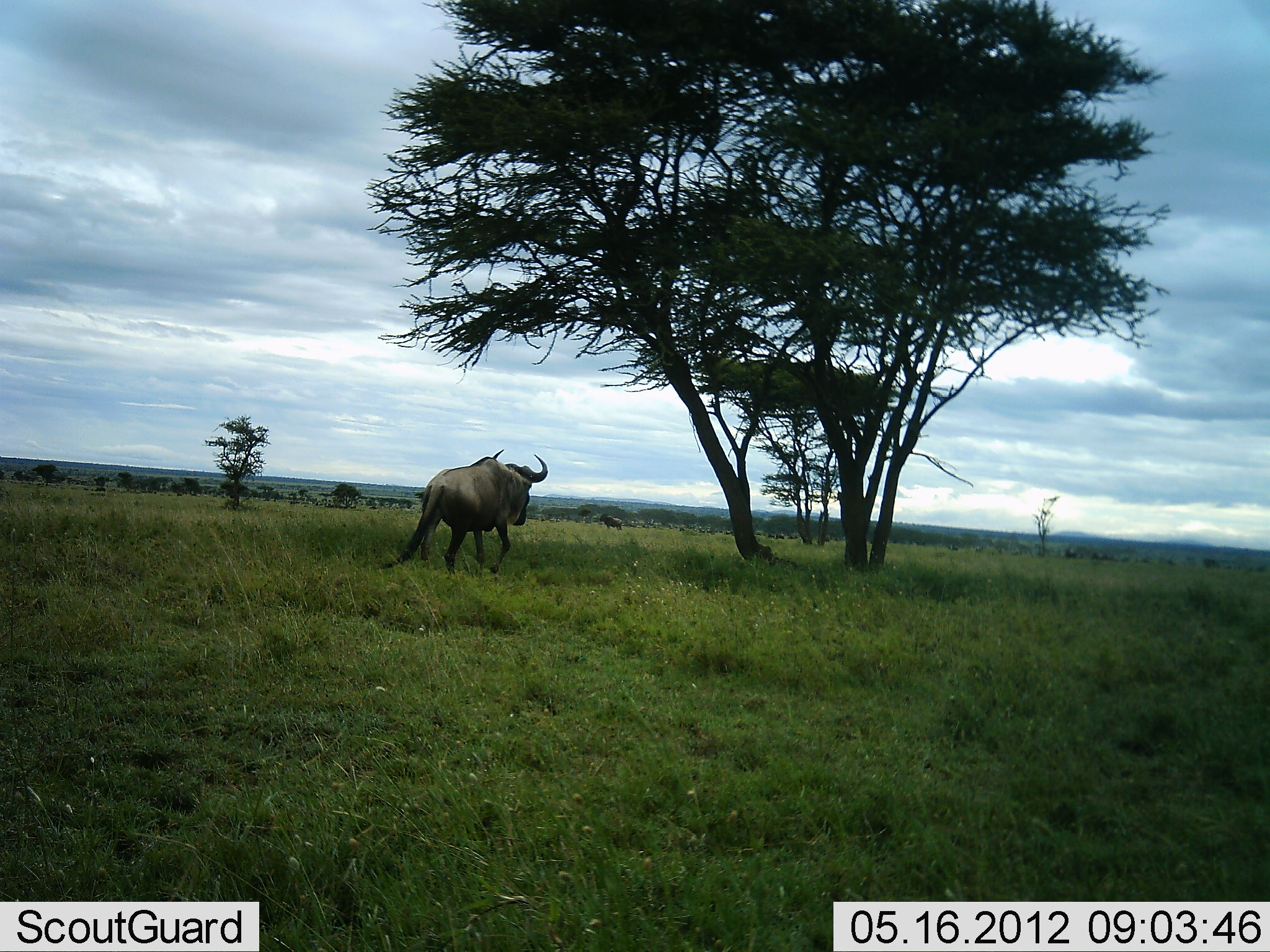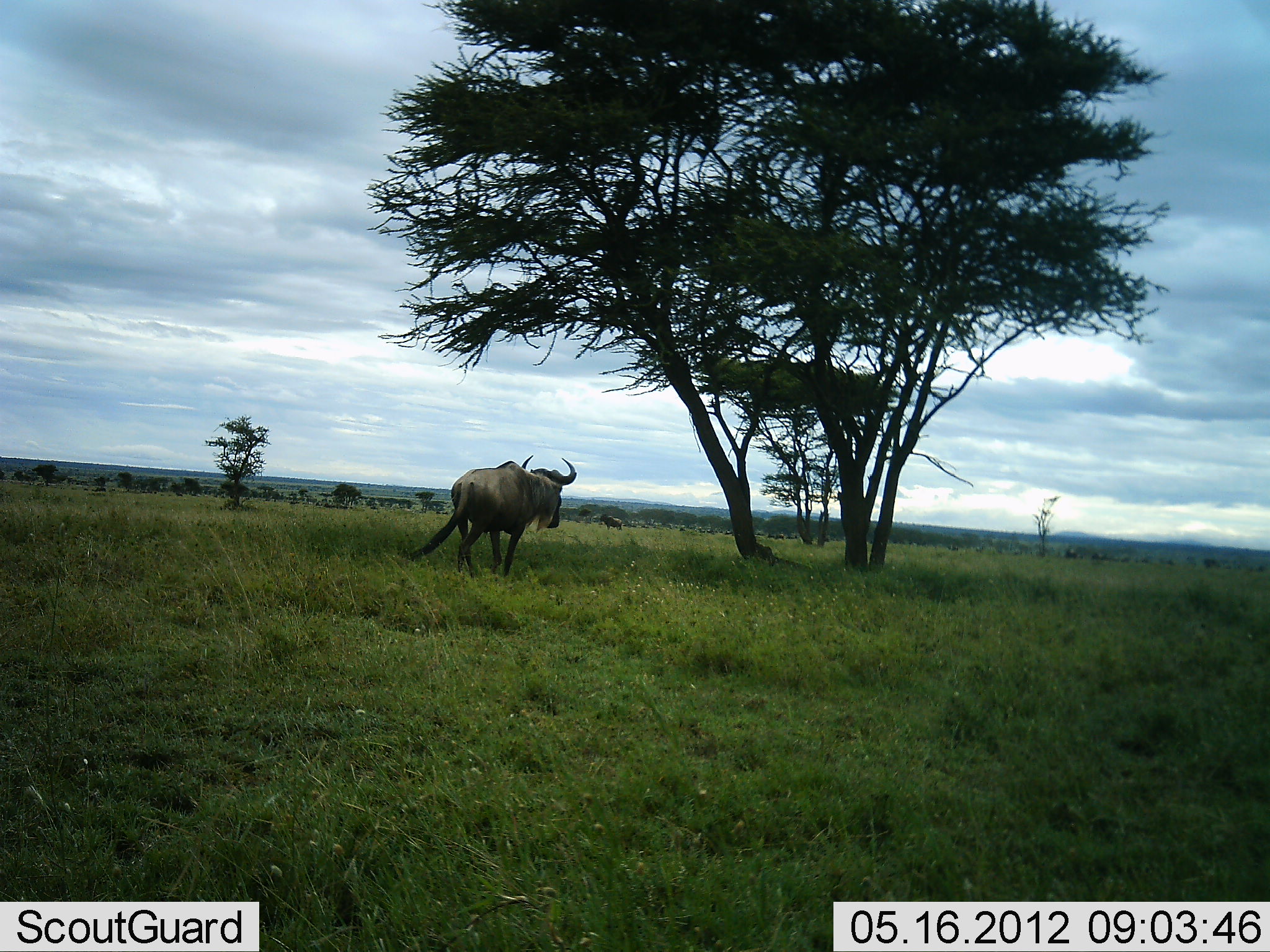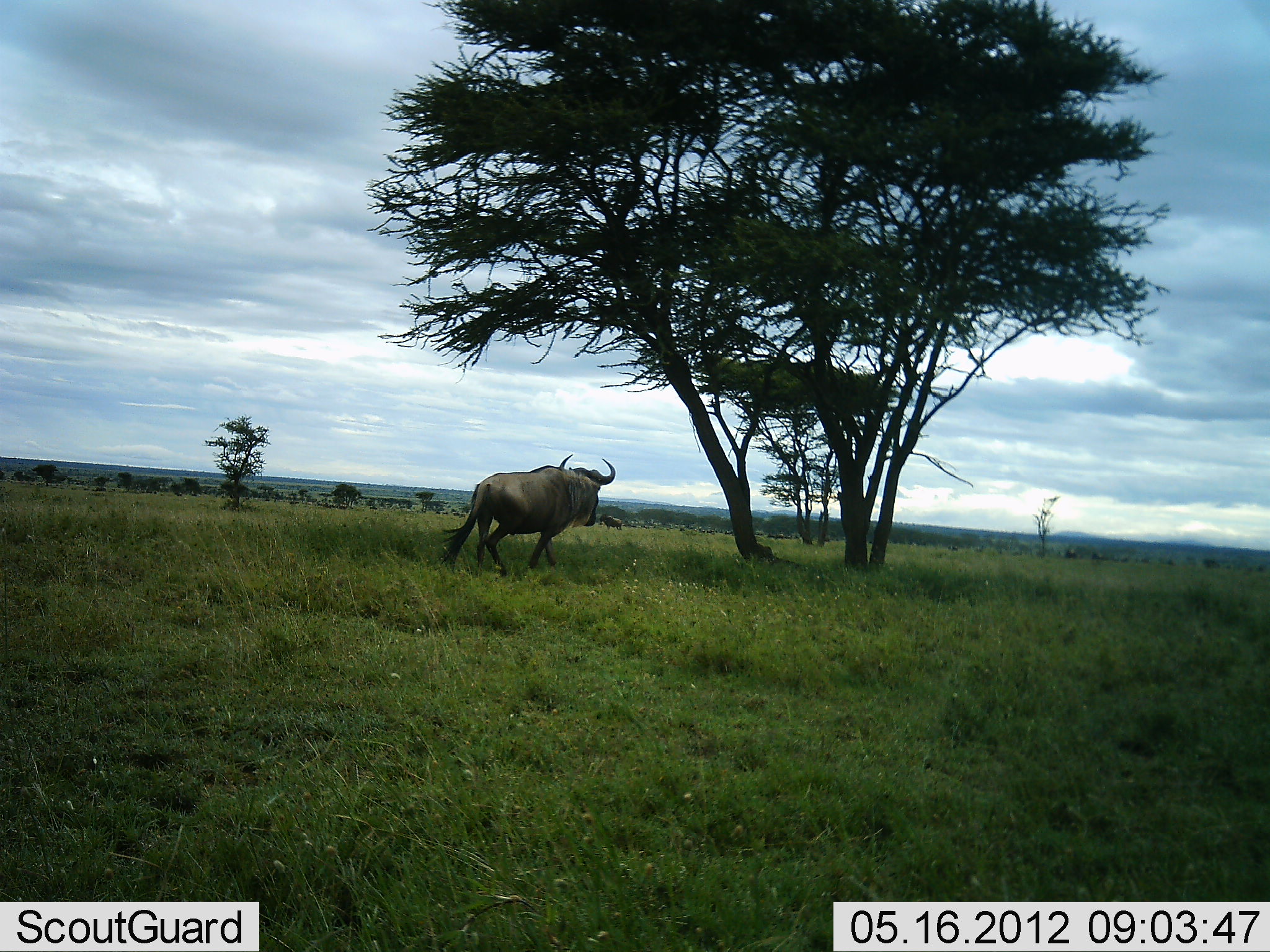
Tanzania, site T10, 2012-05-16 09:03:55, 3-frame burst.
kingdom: Animalia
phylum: Chordata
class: Mammalia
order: Artiodactyla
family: Bovidae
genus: Connochaetes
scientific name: Connochaetes taurinus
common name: blue wildebeest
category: wildebeest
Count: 1.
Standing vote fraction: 30%.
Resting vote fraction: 0%.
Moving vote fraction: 100%.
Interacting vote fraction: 0%.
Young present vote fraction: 0%.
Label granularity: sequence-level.